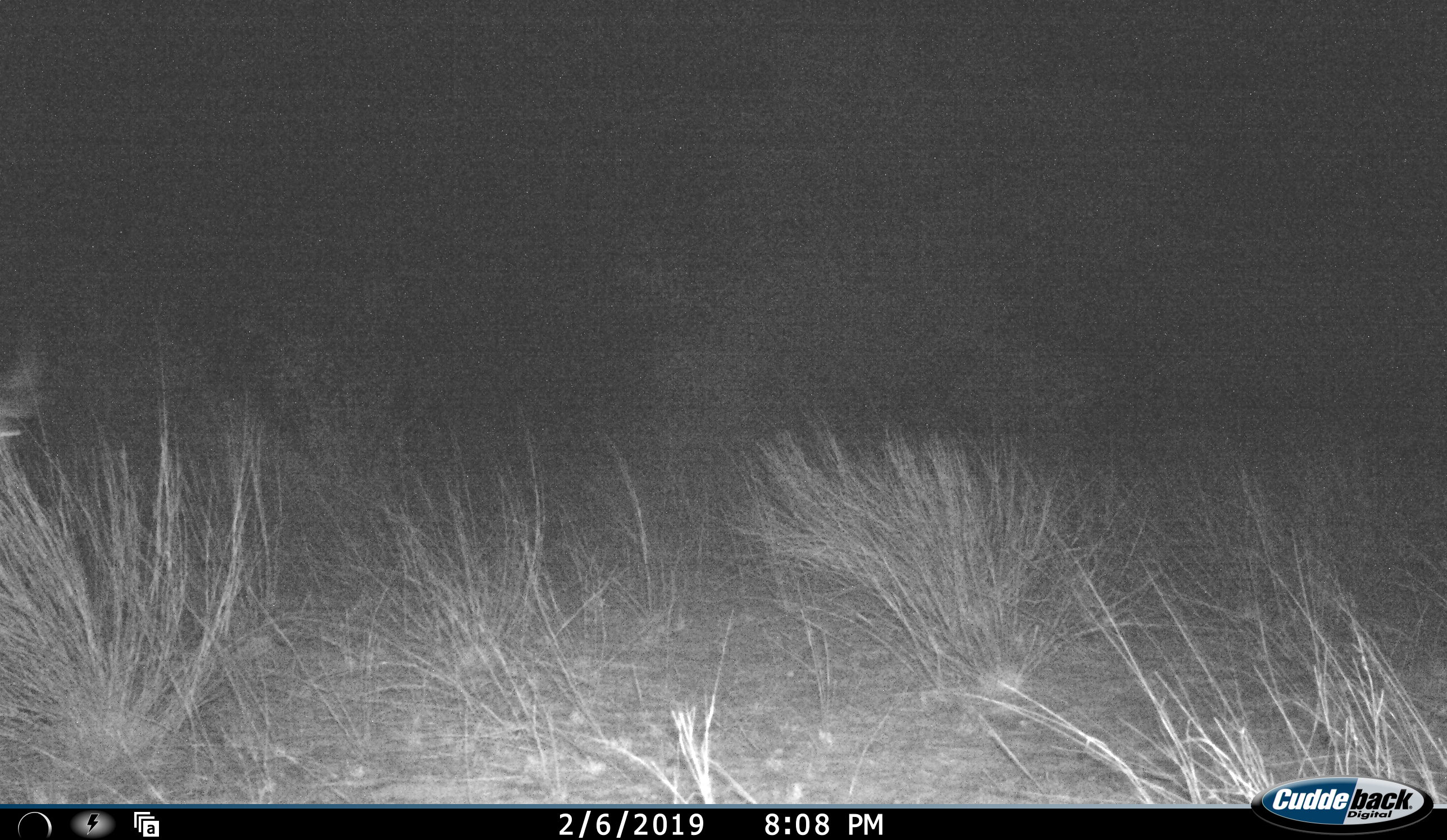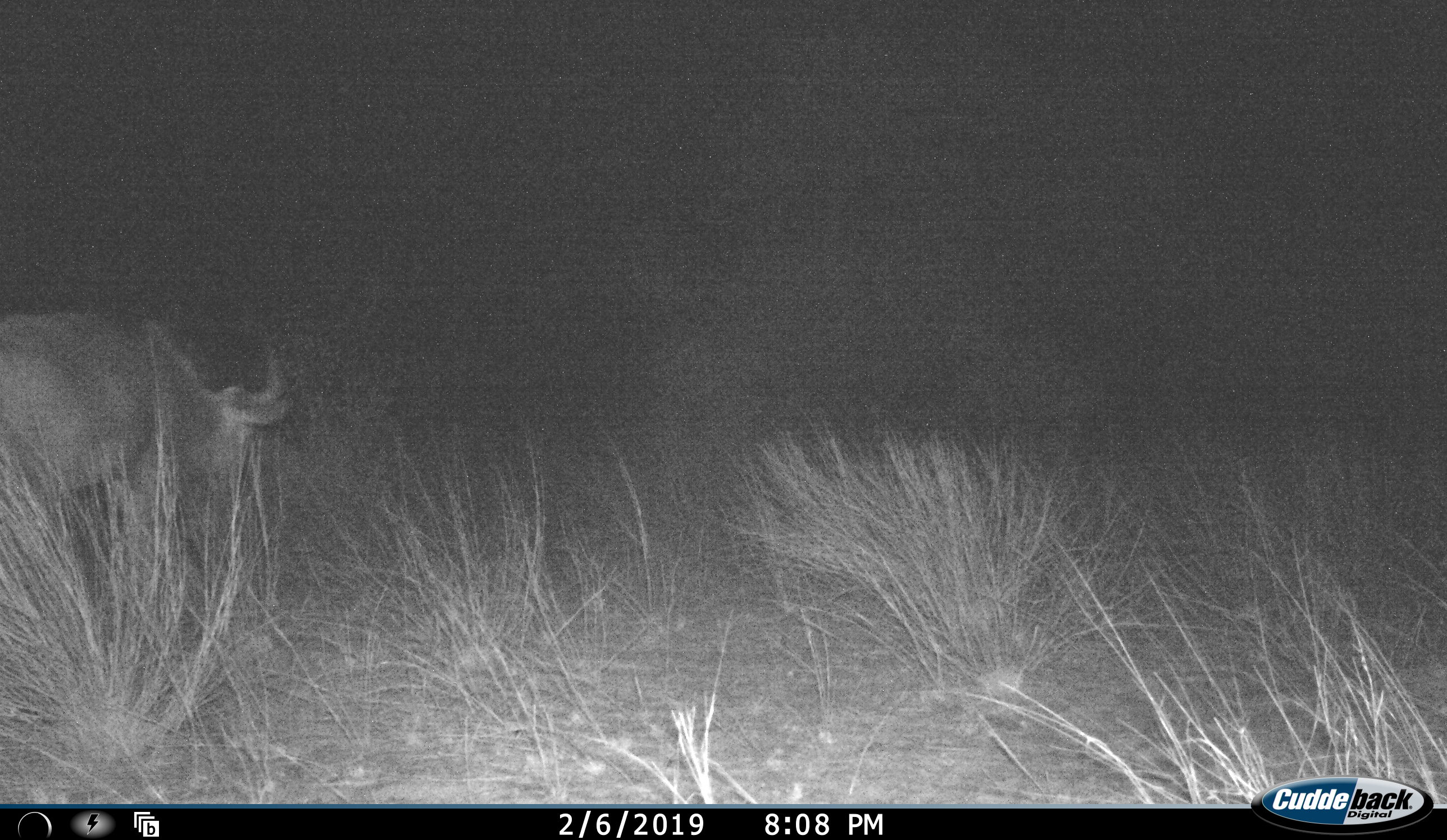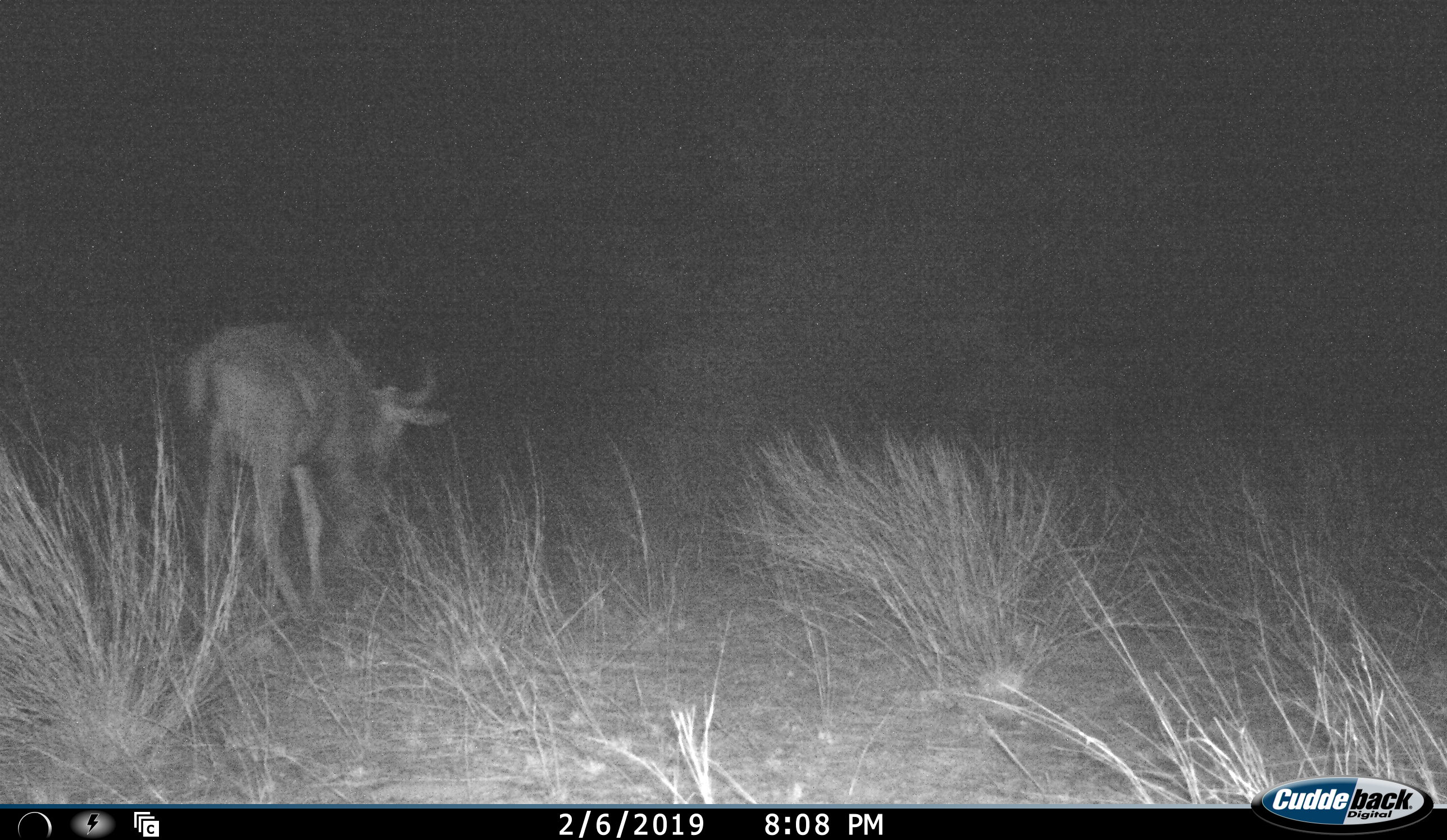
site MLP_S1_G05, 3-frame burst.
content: unidentified animal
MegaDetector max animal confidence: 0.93